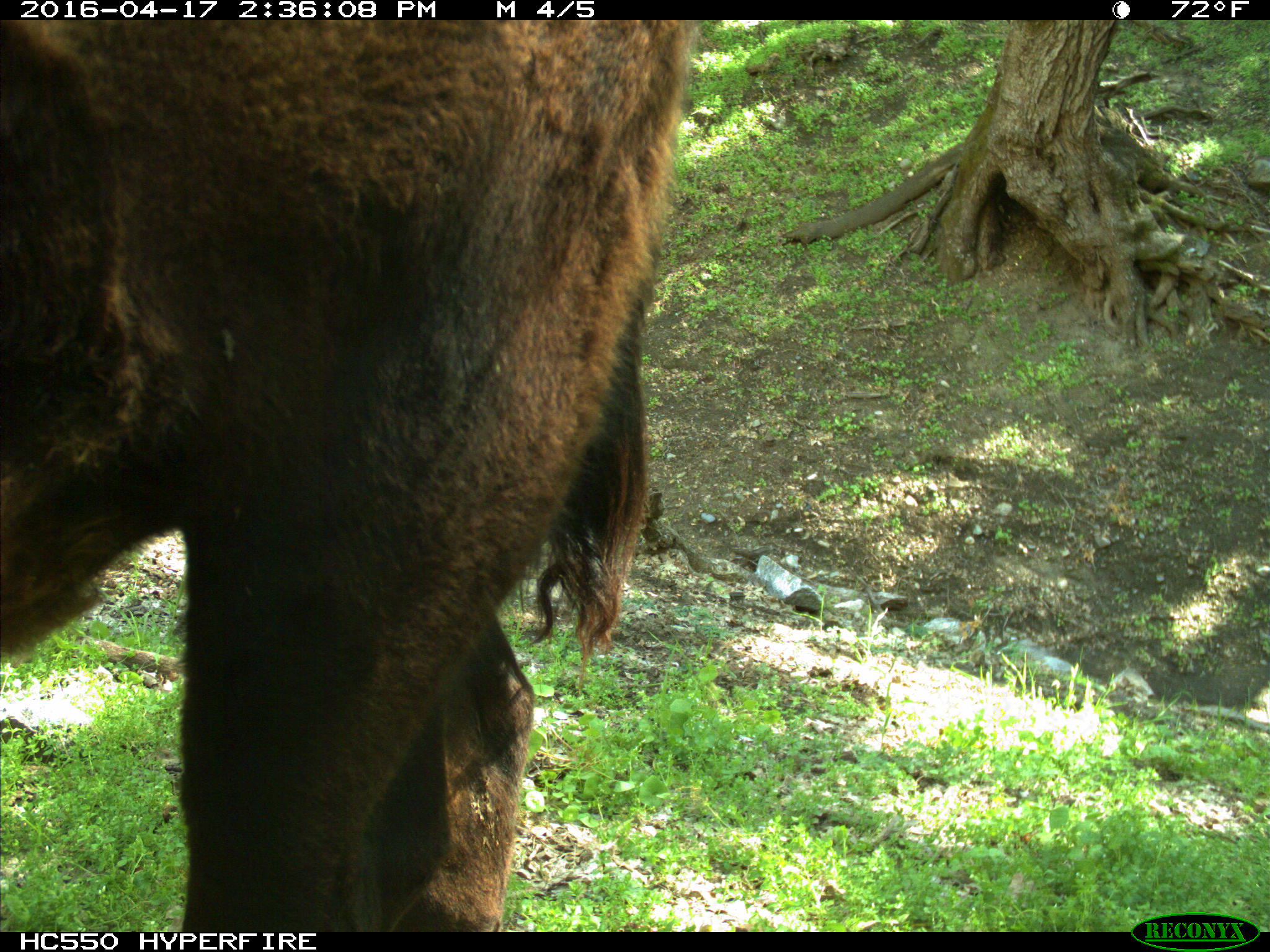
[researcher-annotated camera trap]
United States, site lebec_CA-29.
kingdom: Animalia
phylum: Chordata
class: Mammalia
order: Artiodactyla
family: Bovidae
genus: Bos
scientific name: Bos taurus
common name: domestic cow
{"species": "Bos taurus (domestic cow)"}